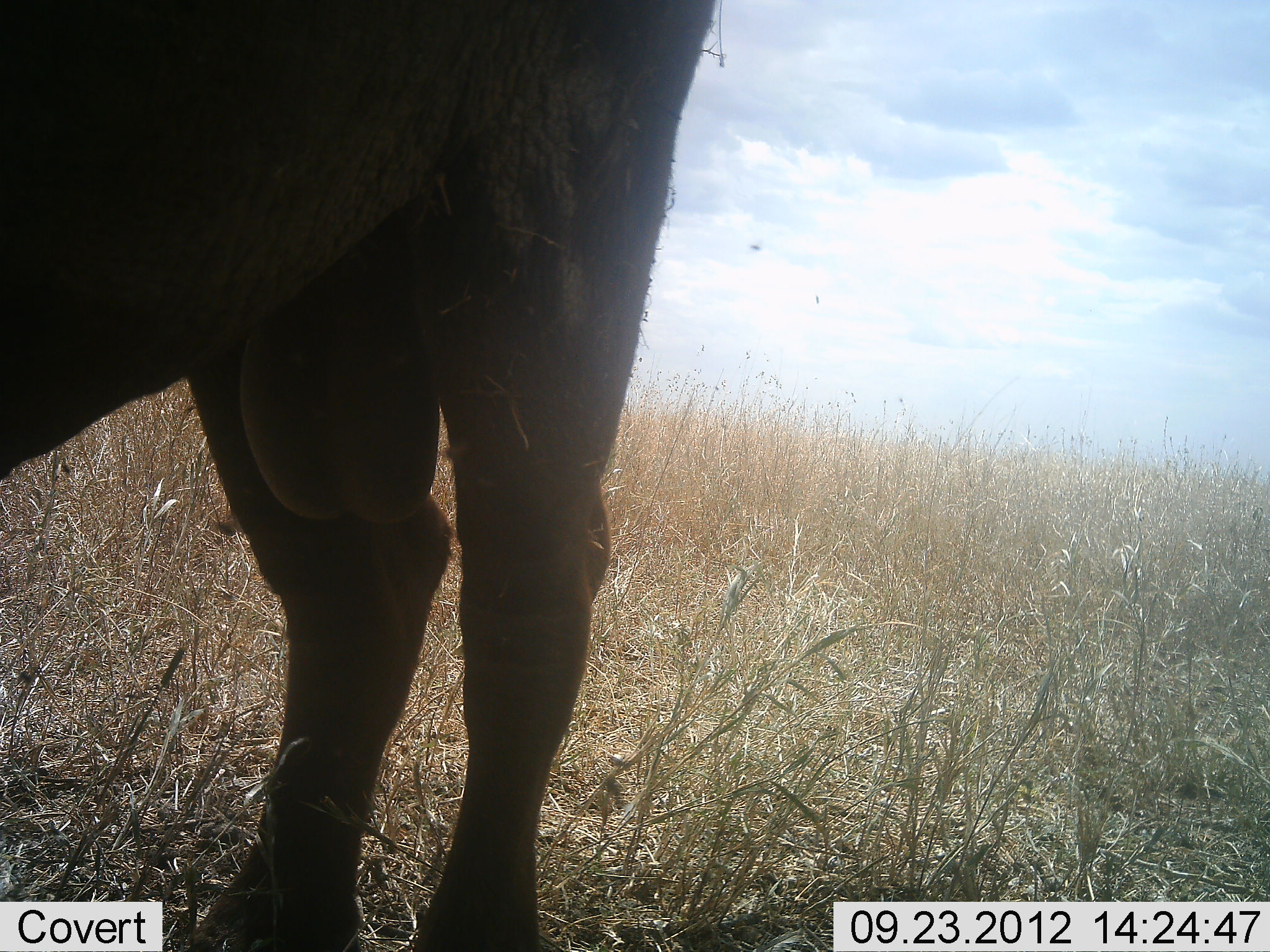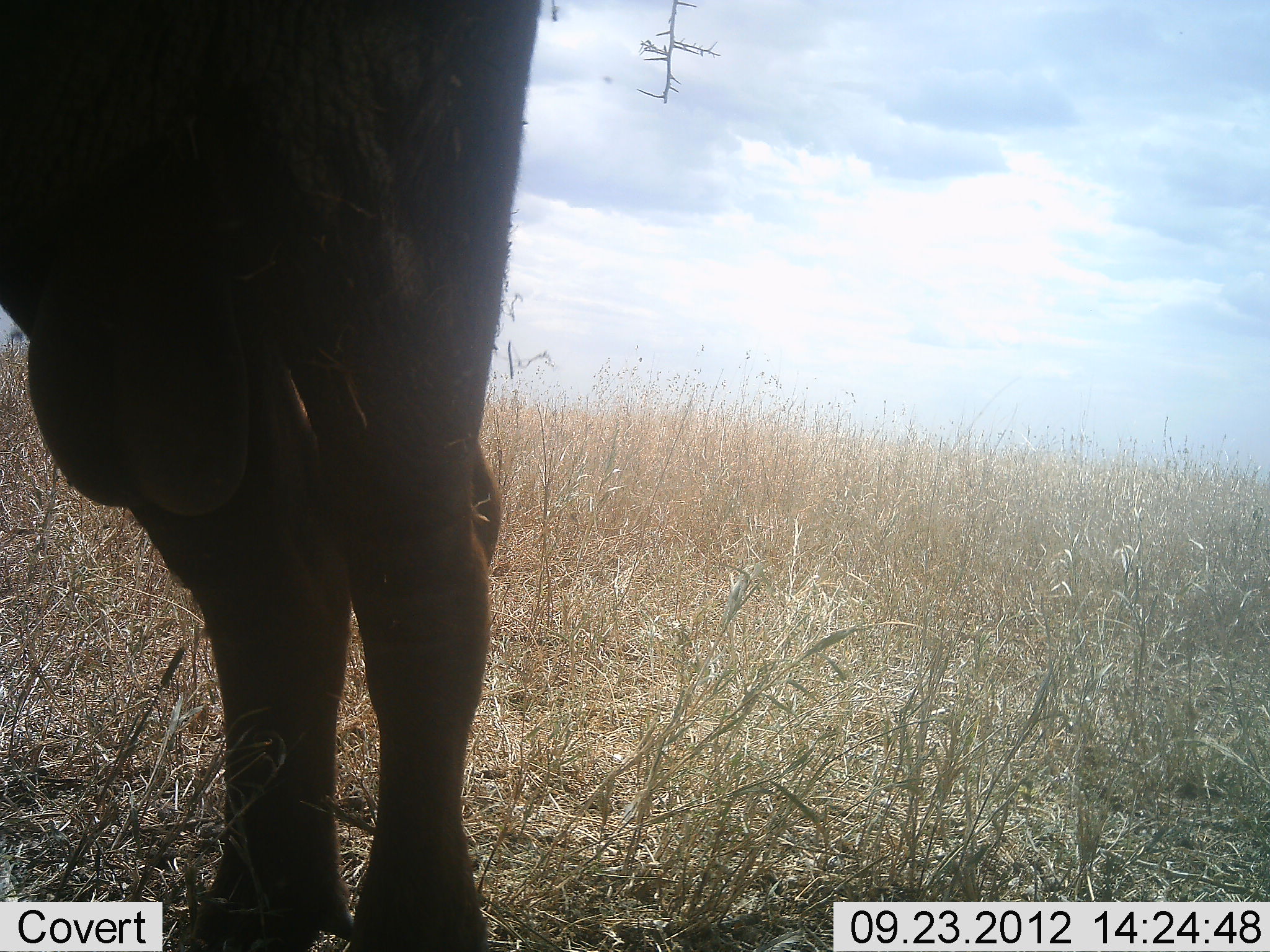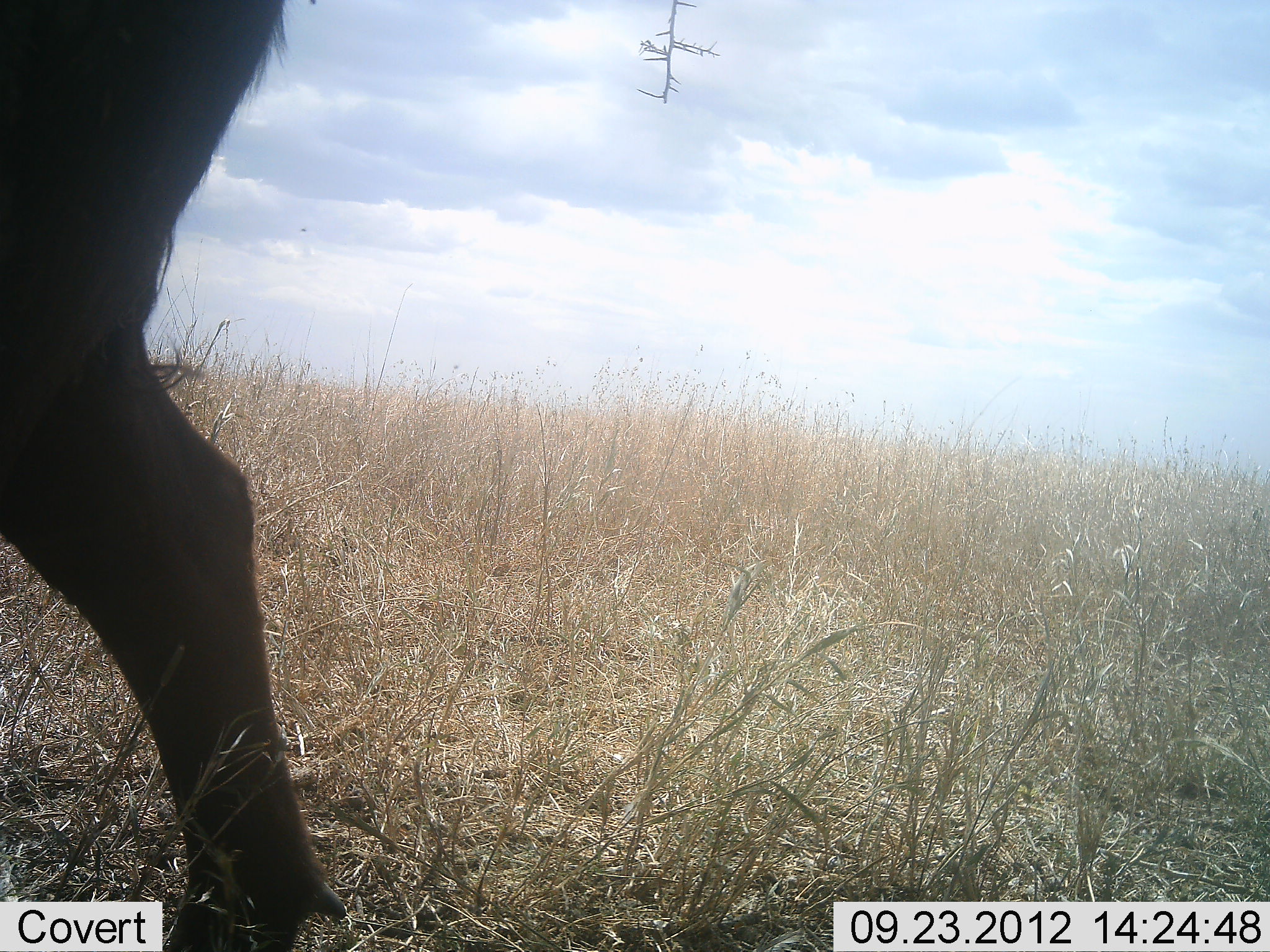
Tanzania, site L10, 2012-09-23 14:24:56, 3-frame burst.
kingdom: Animalia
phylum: Chordata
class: Mammalia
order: Artiodactyla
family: Bovidae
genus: Syncerus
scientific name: Syncerus caffer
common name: cape buffalo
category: buffalo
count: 1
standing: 100%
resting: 0%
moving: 0%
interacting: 10%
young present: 0%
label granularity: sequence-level